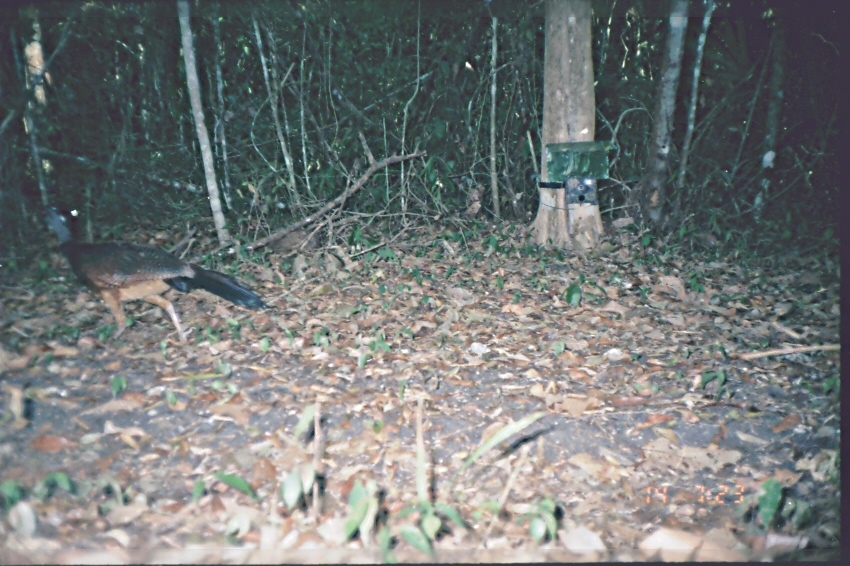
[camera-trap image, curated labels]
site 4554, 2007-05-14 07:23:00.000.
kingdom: Animalia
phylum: Chordata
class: Aves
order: Galliformes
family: Cracidae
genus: Crax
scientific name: Crax rubra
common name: great curassow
Crax rubra (great curassow), count 1.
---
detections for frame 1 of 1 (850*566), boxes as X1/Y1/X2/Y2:
crax rubra: 29/200/272/344; 153/346/156/355